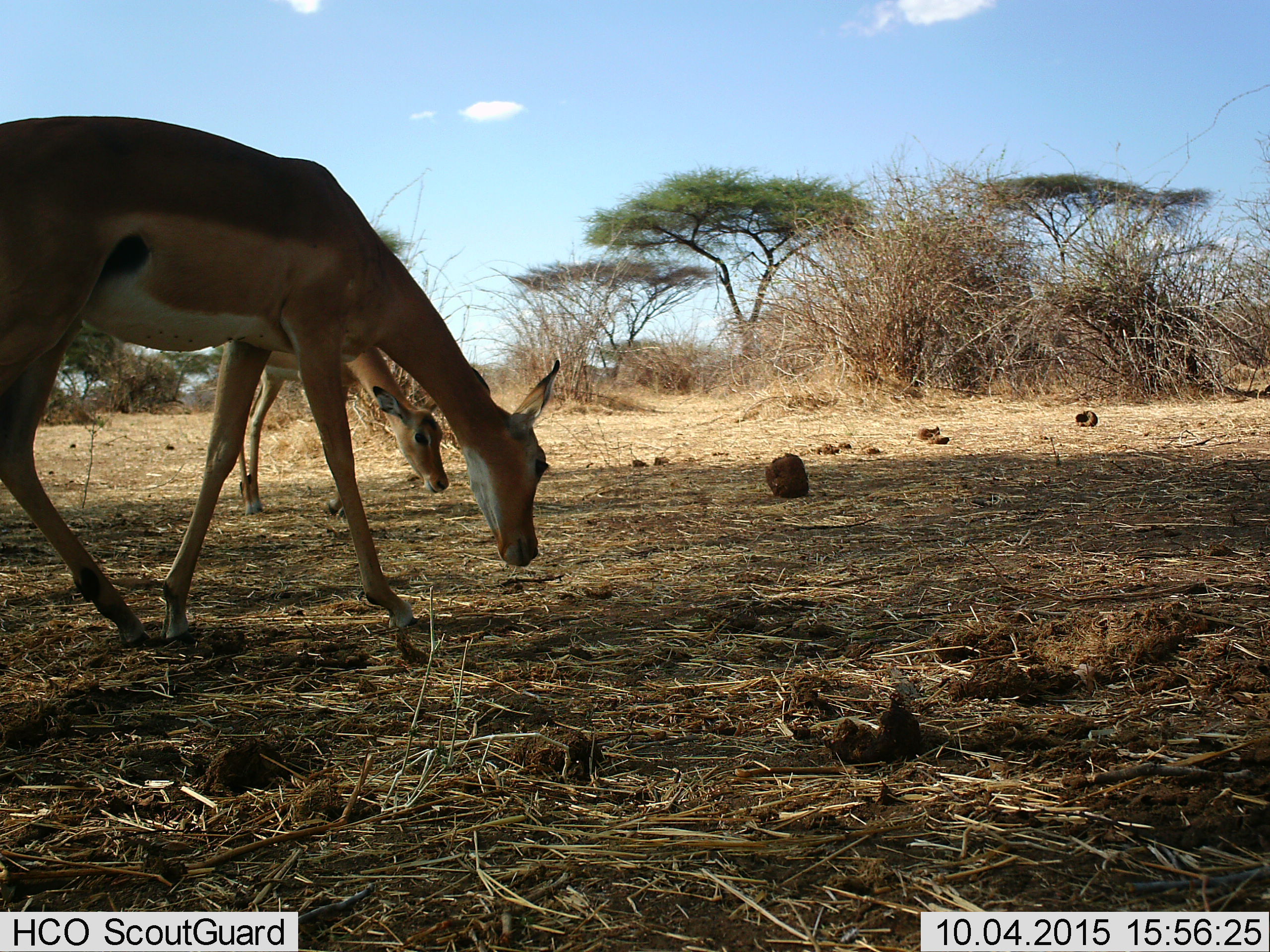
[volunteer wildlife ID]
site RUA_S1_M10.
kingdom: Animalia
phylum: Chordata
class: Mammalia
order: Artiodactyla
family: Bovidae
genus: Aepyceros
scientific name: Aepyceros melampus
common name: impala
Impala (Aepyceros melampus), count 2. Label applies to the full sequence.